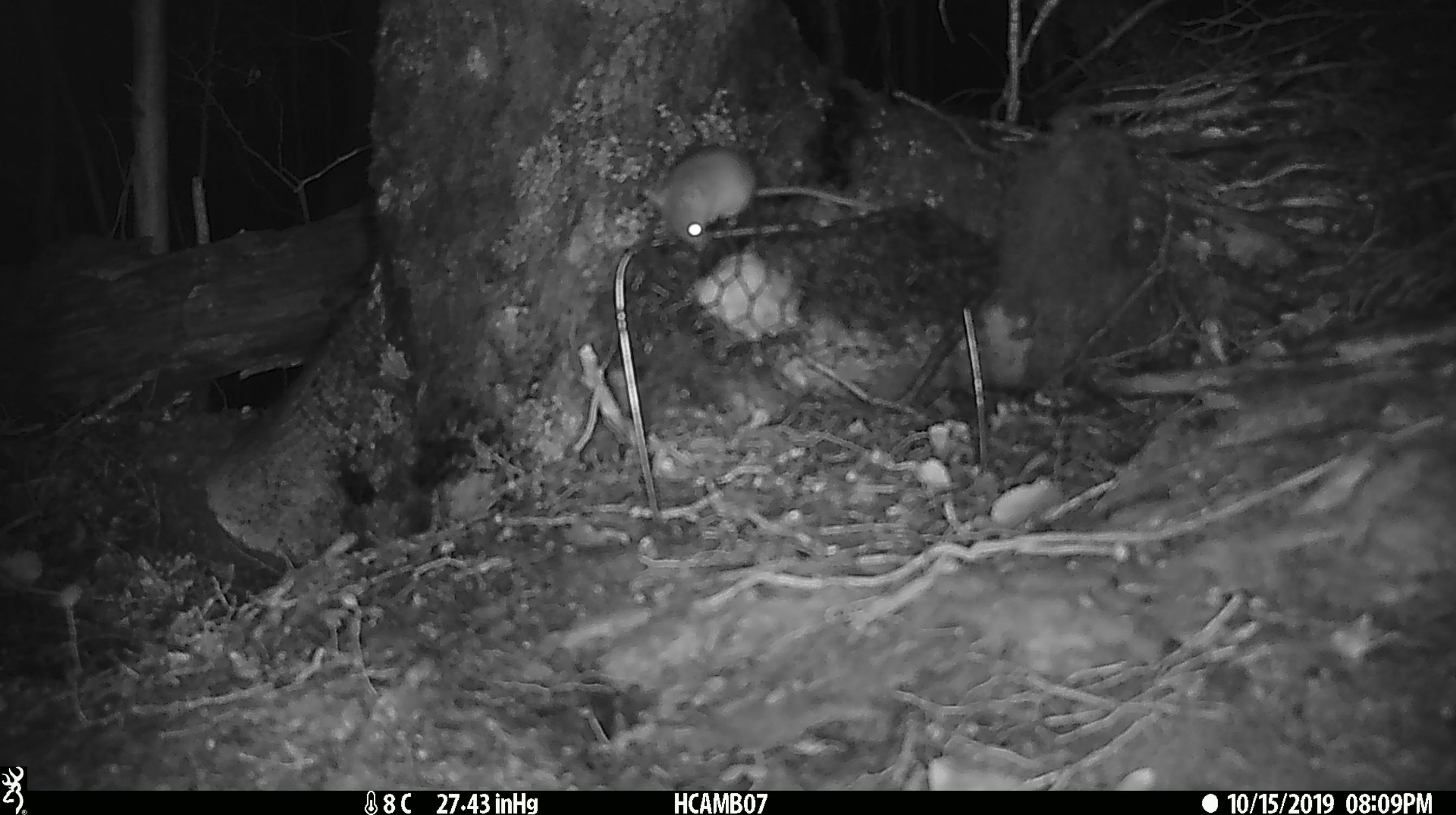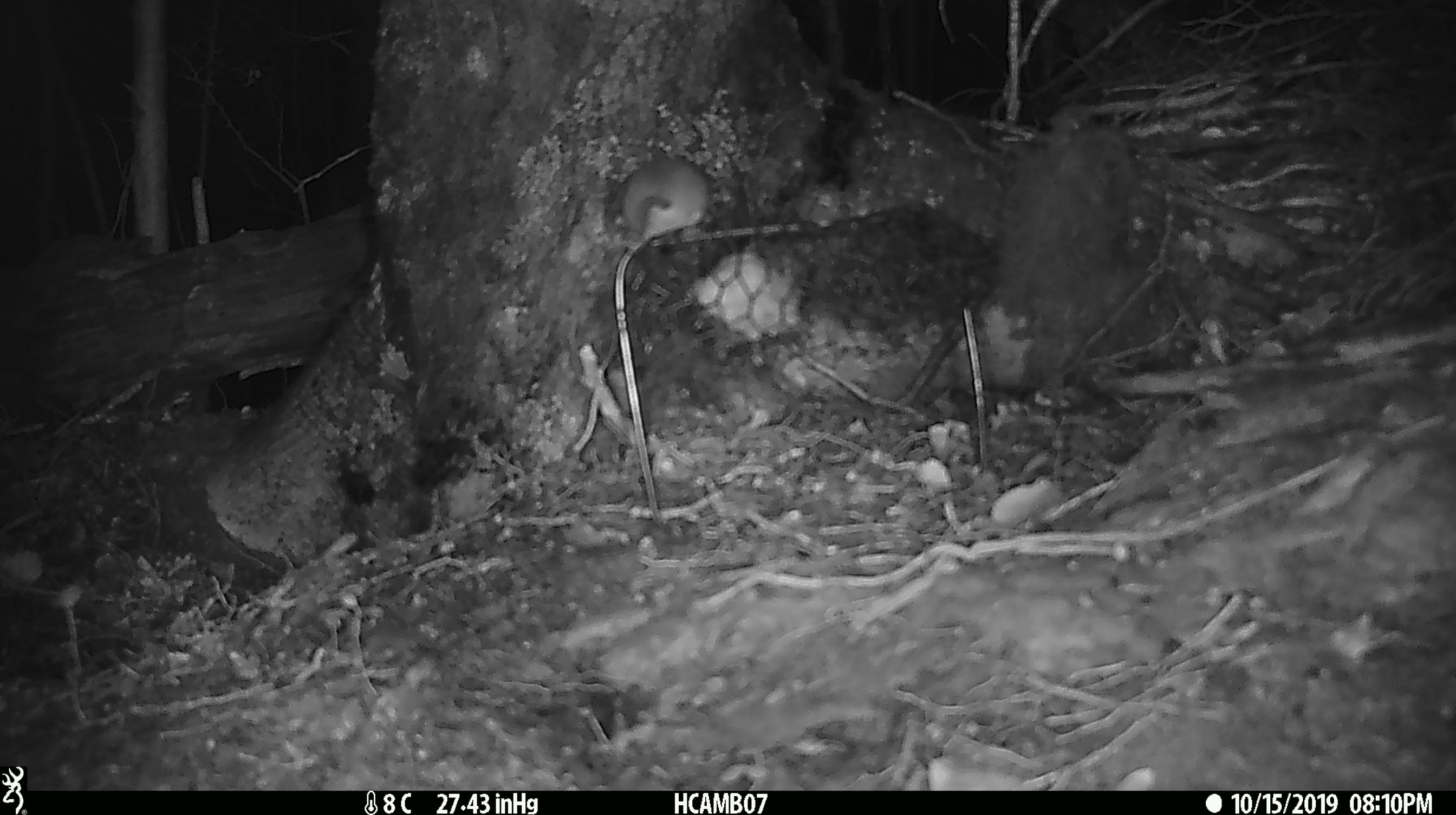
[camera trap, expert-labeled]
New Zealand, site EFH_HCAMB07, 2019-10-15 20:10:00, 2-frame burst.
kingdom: Animalia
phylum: Chordata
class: Mammalia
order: Rodentia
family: Muridae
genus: Mus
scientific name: Mus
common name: mouse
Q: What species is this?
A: Mouse (Mus).